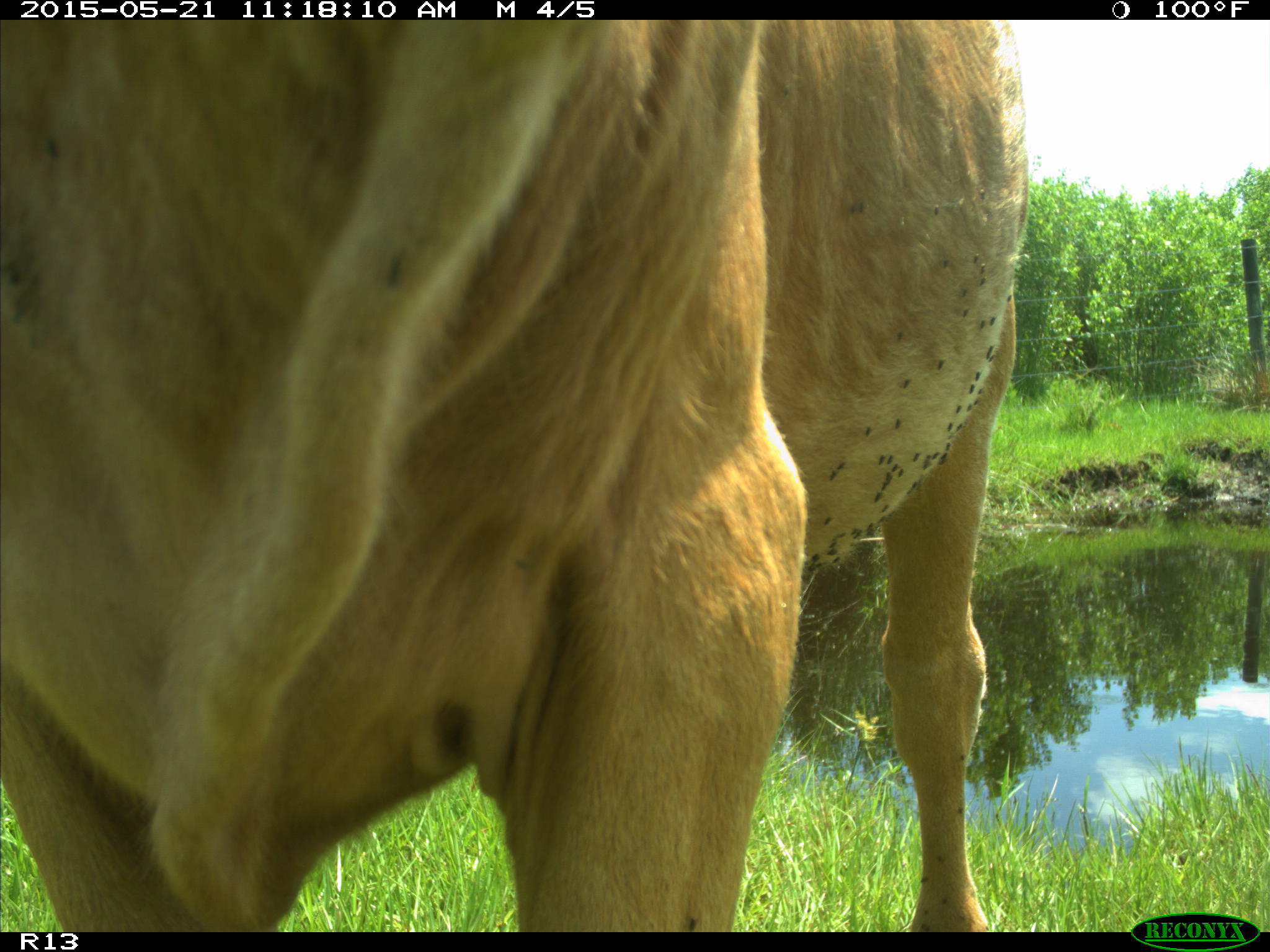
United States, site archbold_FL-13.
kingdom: Animalia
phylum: Chordata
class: Mammalia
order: Artiodactyla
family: Bovidae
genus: Bos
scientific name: Bos taurus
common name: domestic cow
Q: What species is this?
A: Bos taurus (domestic cow).